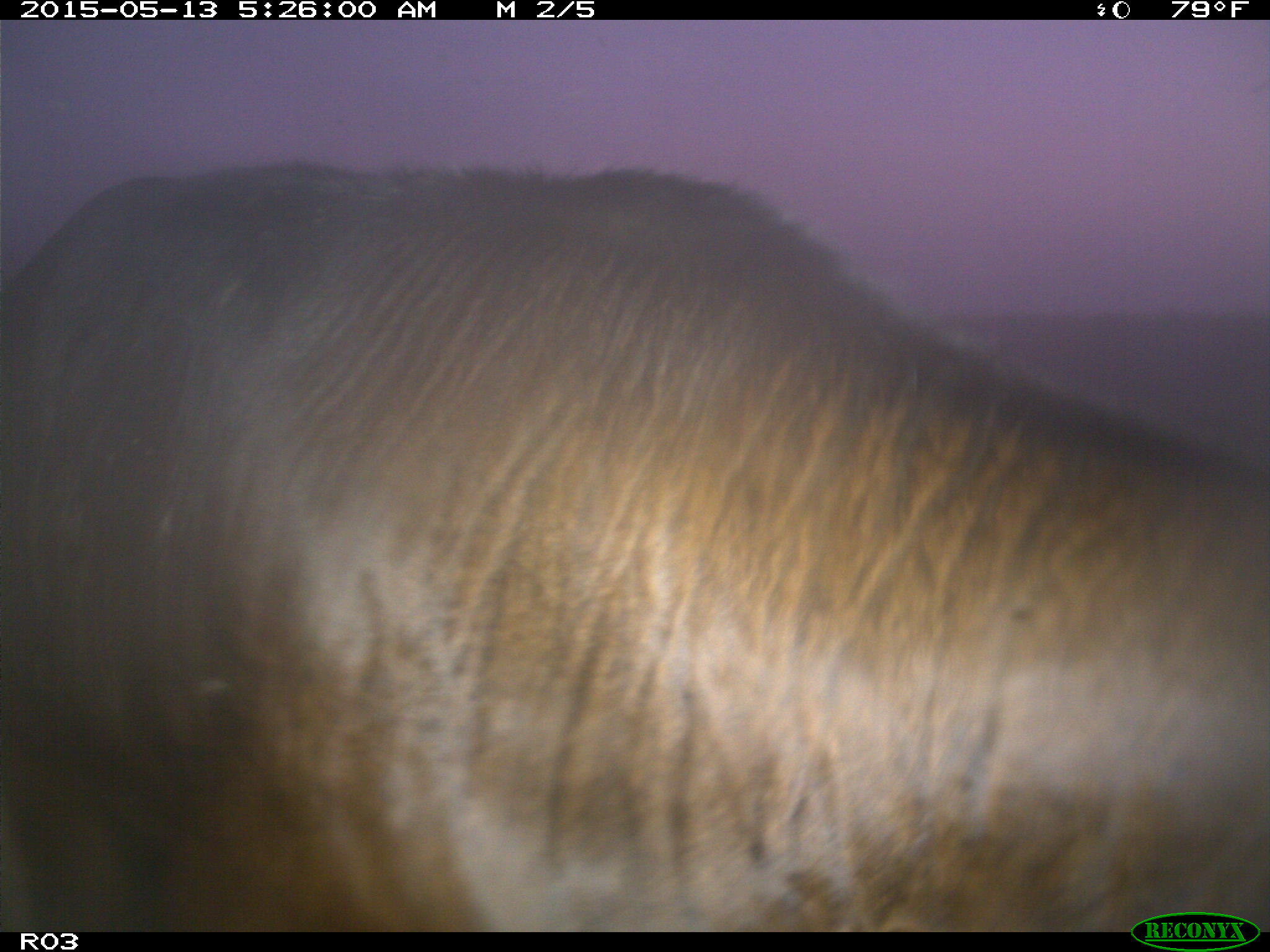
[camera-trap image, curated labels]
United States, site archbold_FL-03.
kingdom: Animalia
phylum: Chordata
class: Mammalia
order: Artiodactyla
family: Bovidae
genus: Bos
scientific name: Bos taurus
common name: domestic cow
Bos taurus (domestic cow).